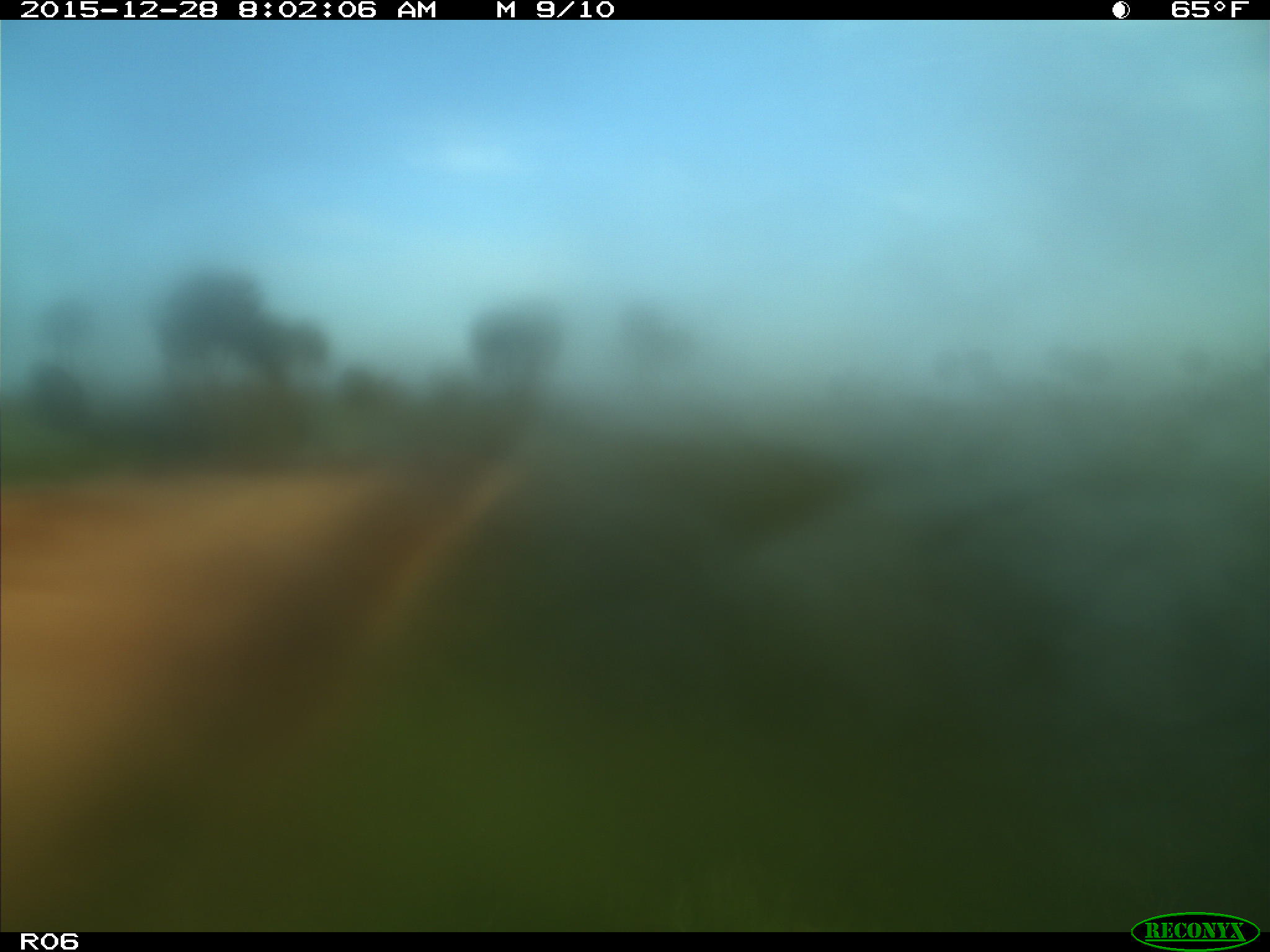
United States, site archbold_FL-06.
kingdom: Animalia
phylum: Chordata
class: Mammalia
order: Artiodactyla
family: Bovidae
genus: Bos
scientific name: Bos taurus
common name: domestic cow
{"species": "Bos taurus (domestic cow)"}